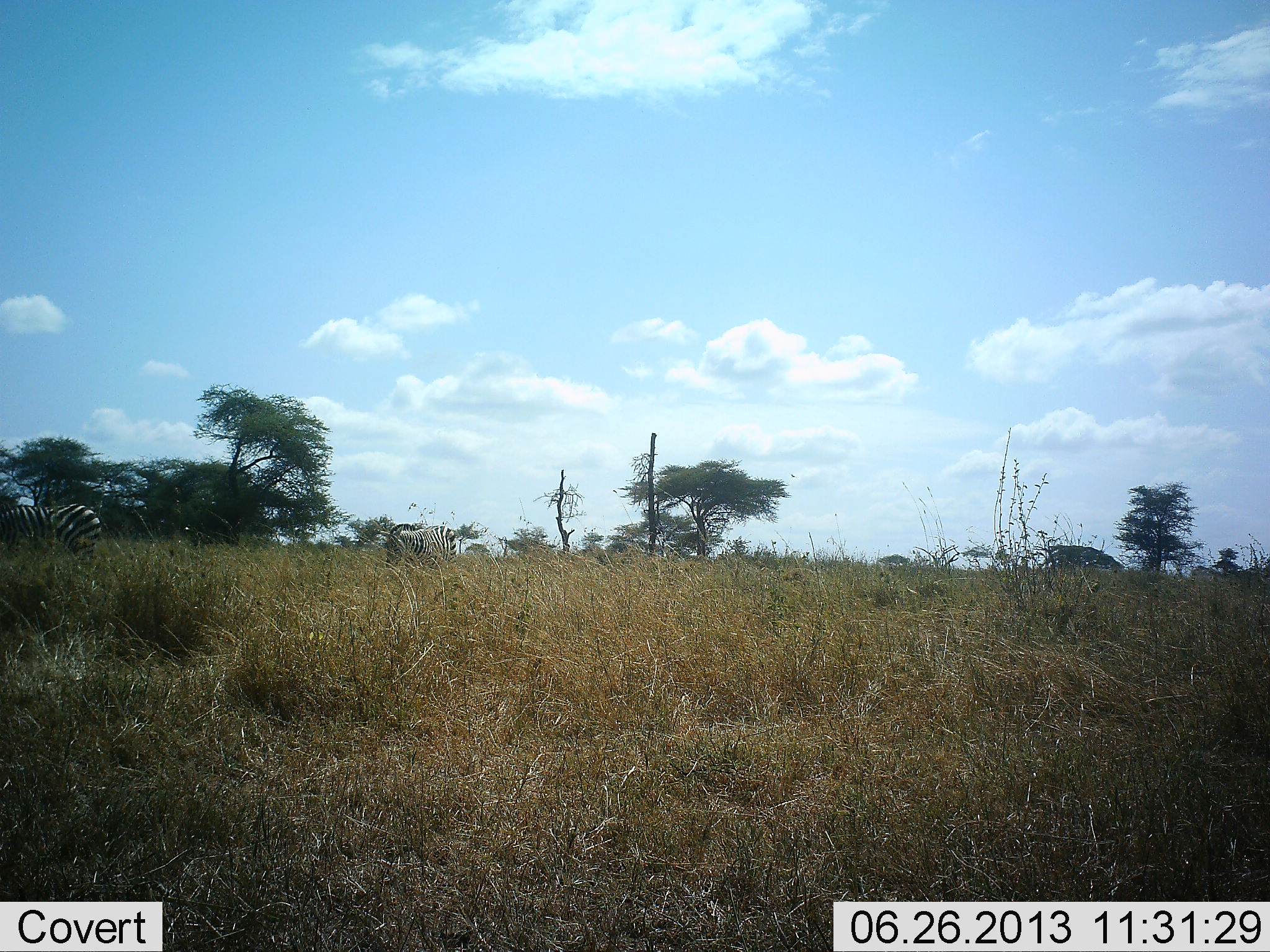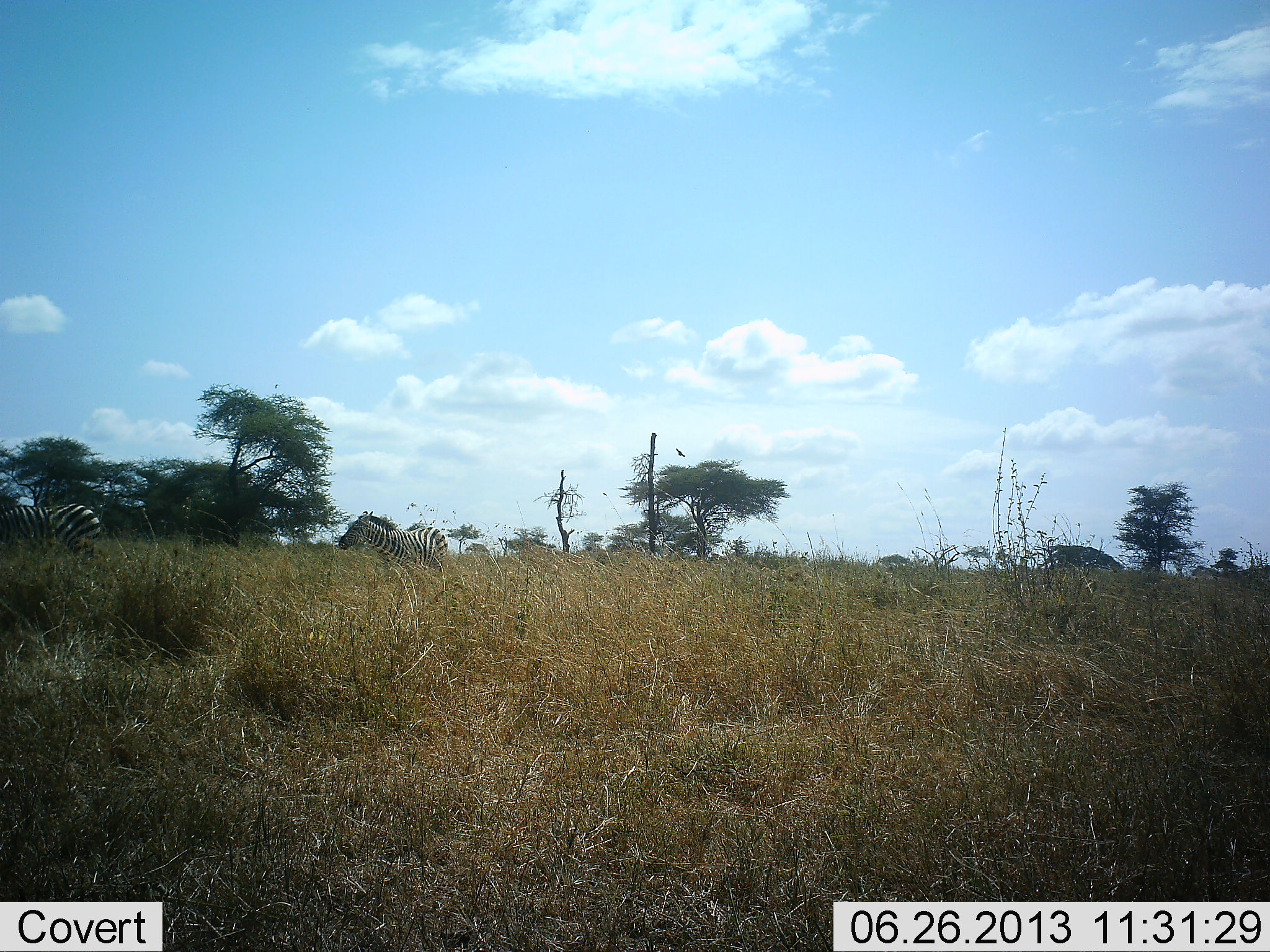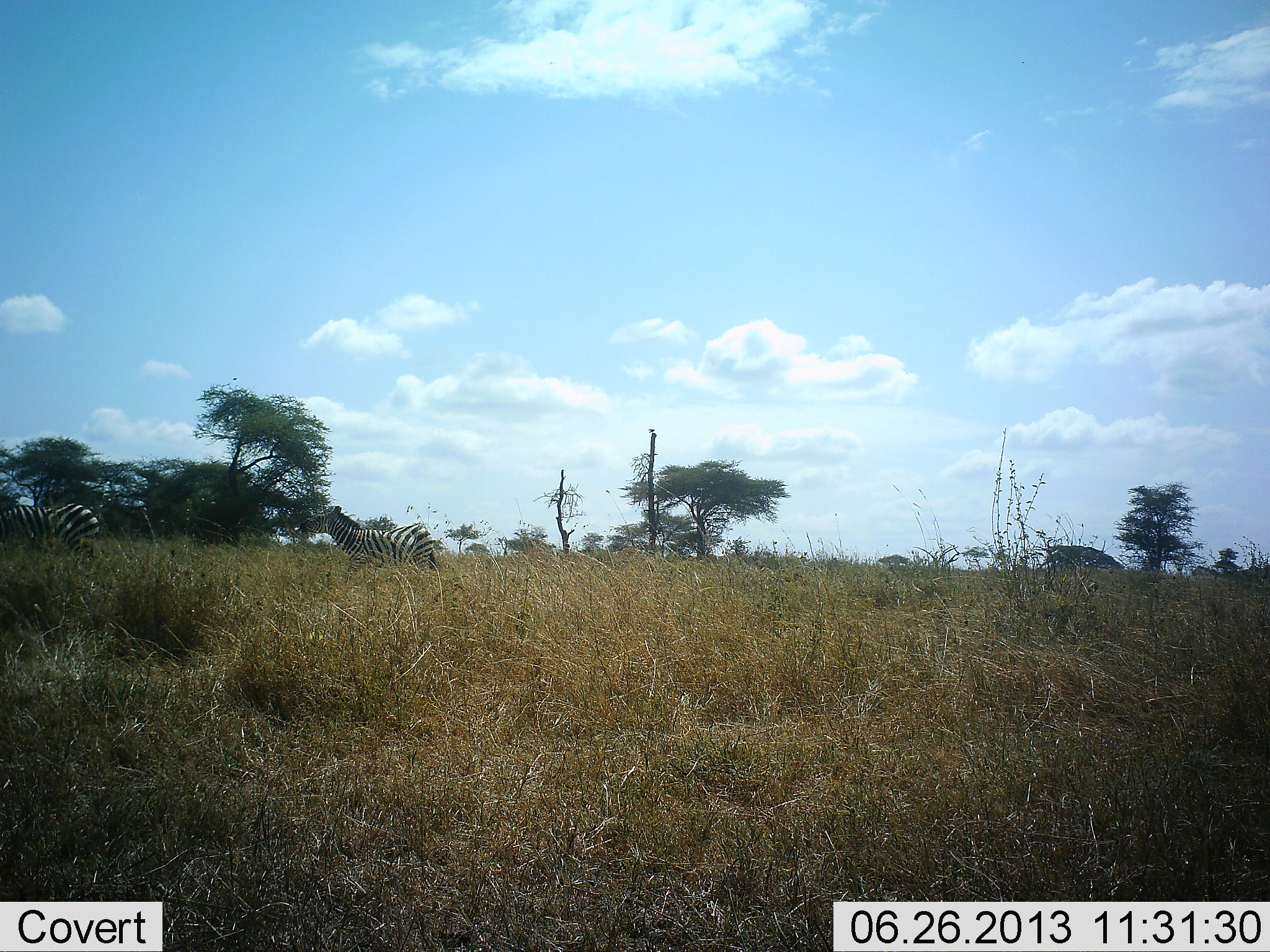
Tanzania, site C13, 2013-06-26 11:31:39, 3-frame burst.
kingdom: Animalia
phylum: Chordata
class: Mammalia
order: Perissodactyla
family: Equidae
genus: Equus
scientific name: Equus quagga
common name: plains zebra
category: zebra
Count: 2.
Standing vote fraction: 59%.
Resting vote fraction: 0%.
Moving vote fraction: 75%.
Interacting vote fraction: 0%.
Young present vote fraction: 3%.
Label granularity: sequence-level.